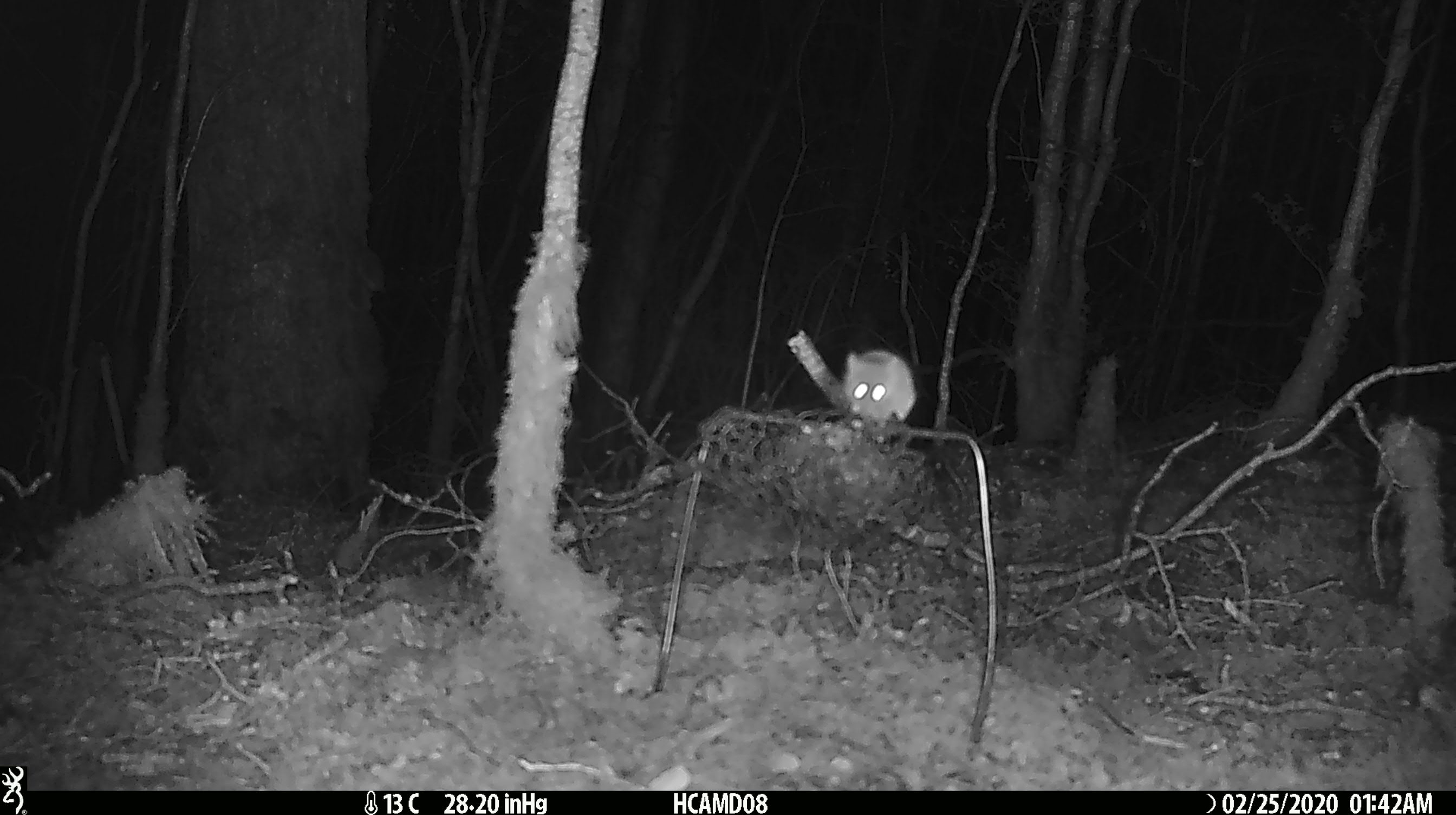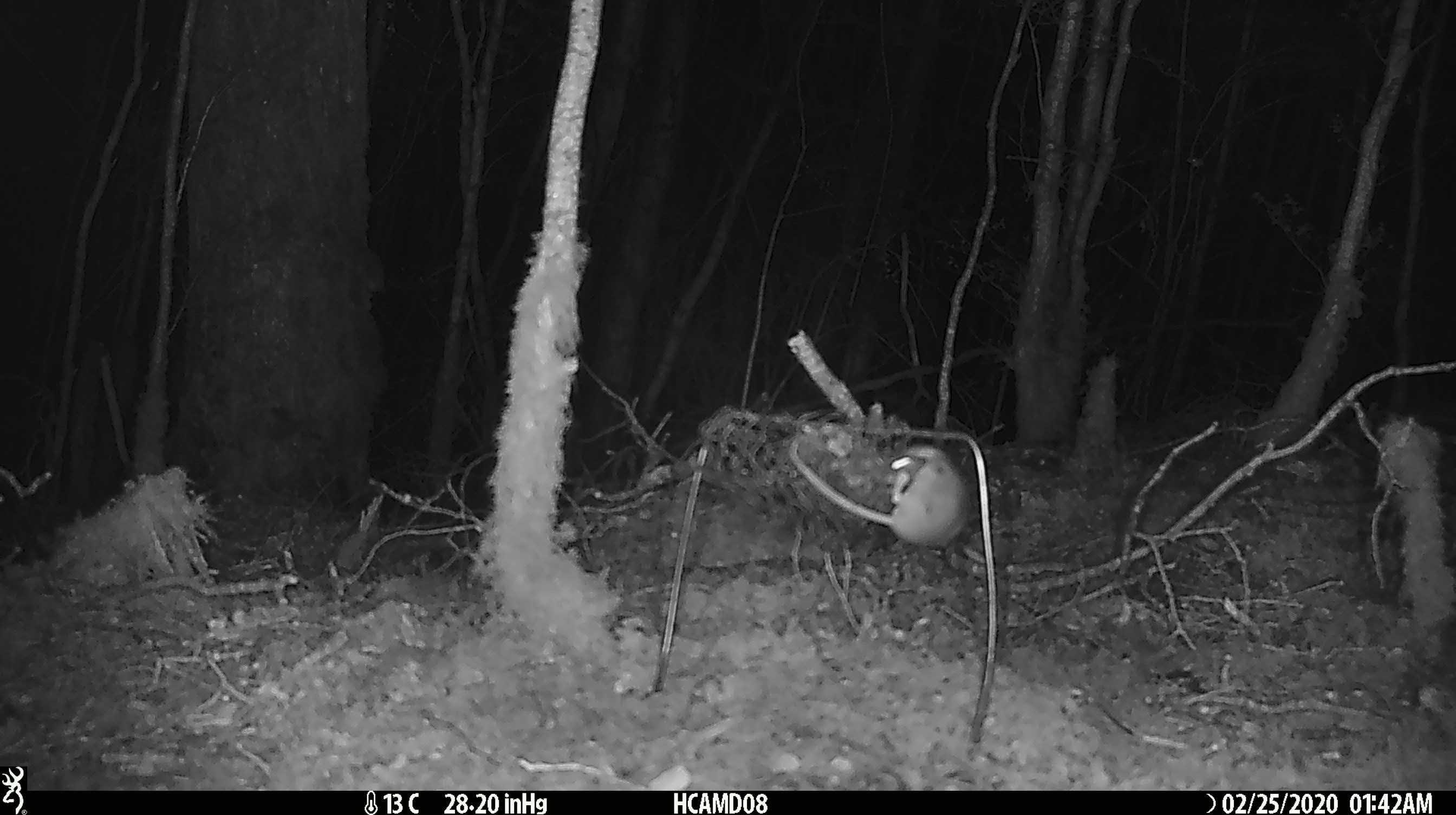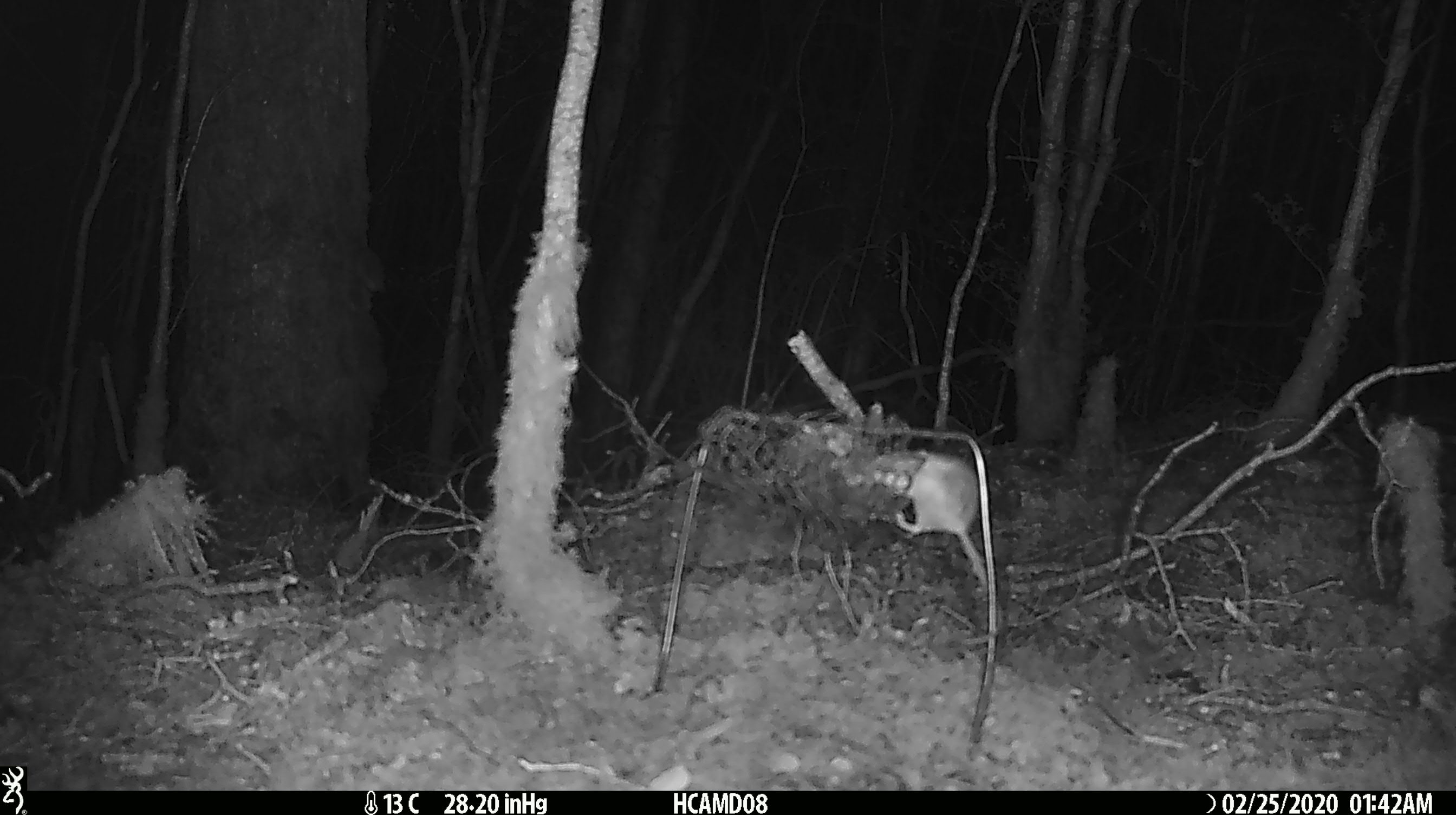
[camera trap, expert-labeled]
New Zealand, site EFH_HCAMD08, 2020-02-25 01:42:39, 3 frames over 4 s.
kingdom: Animalia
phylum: Chordata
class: Mammalia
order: Rodentia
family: Muridae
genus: Mus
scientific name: Mus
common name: mouse